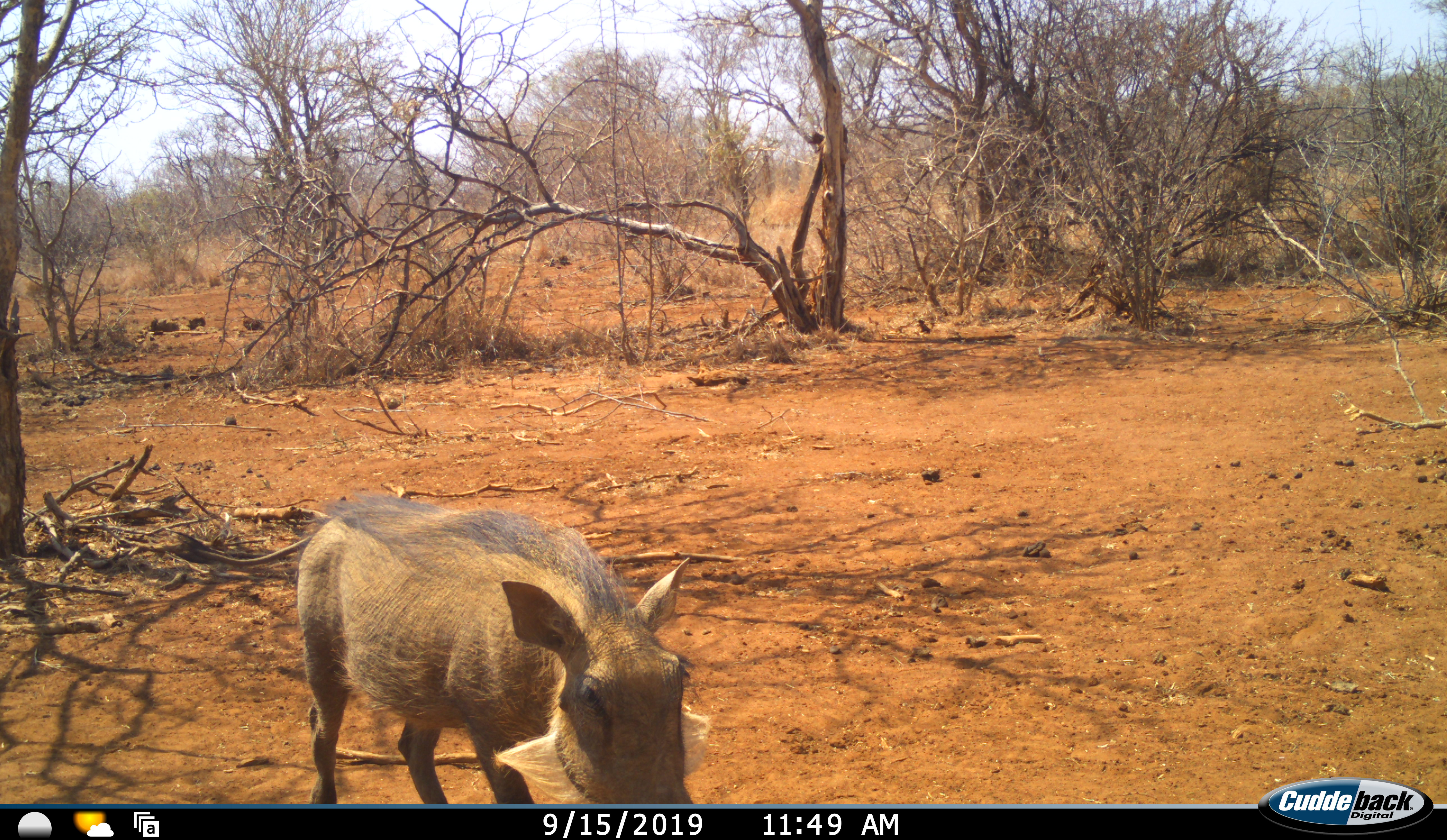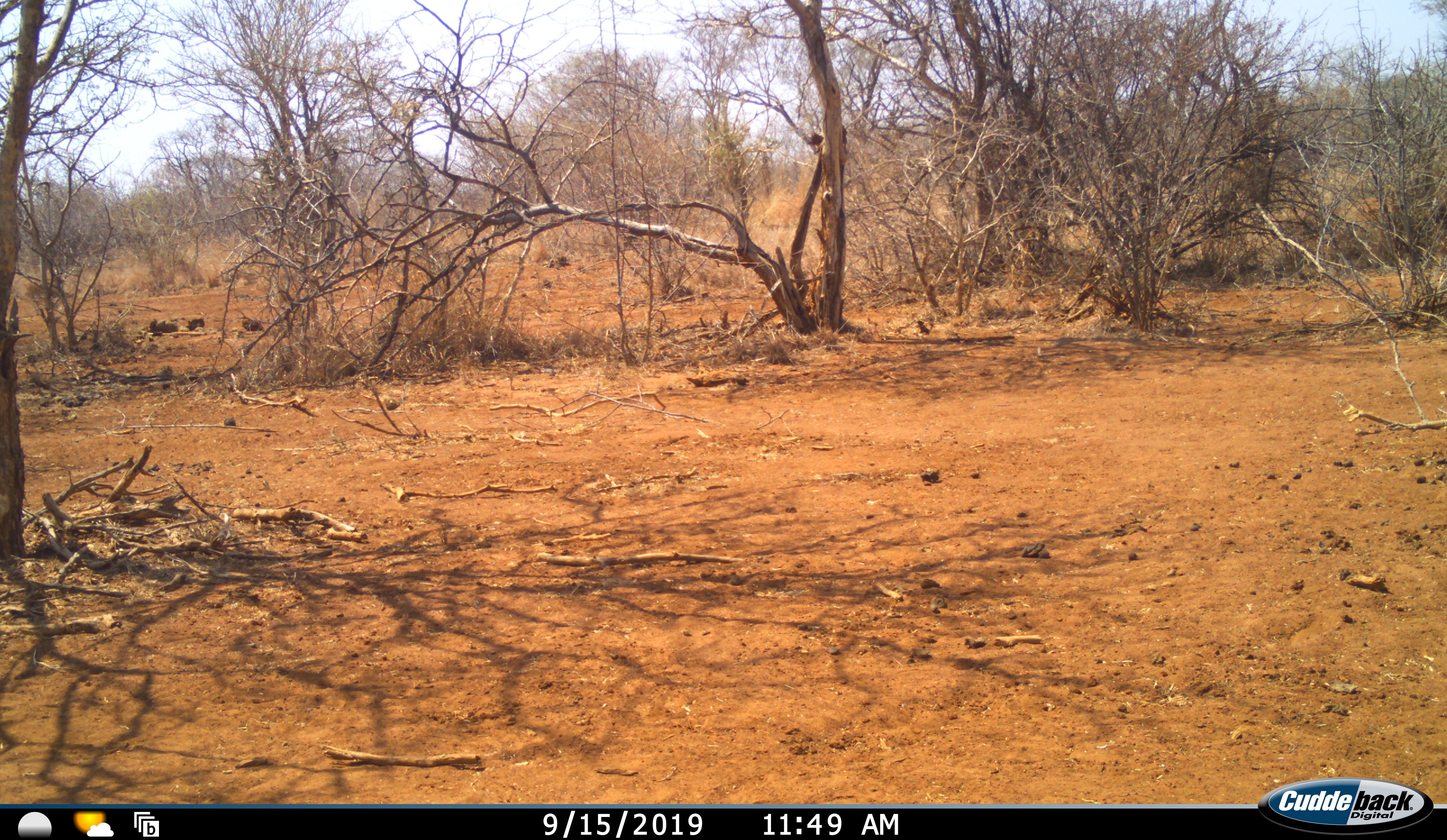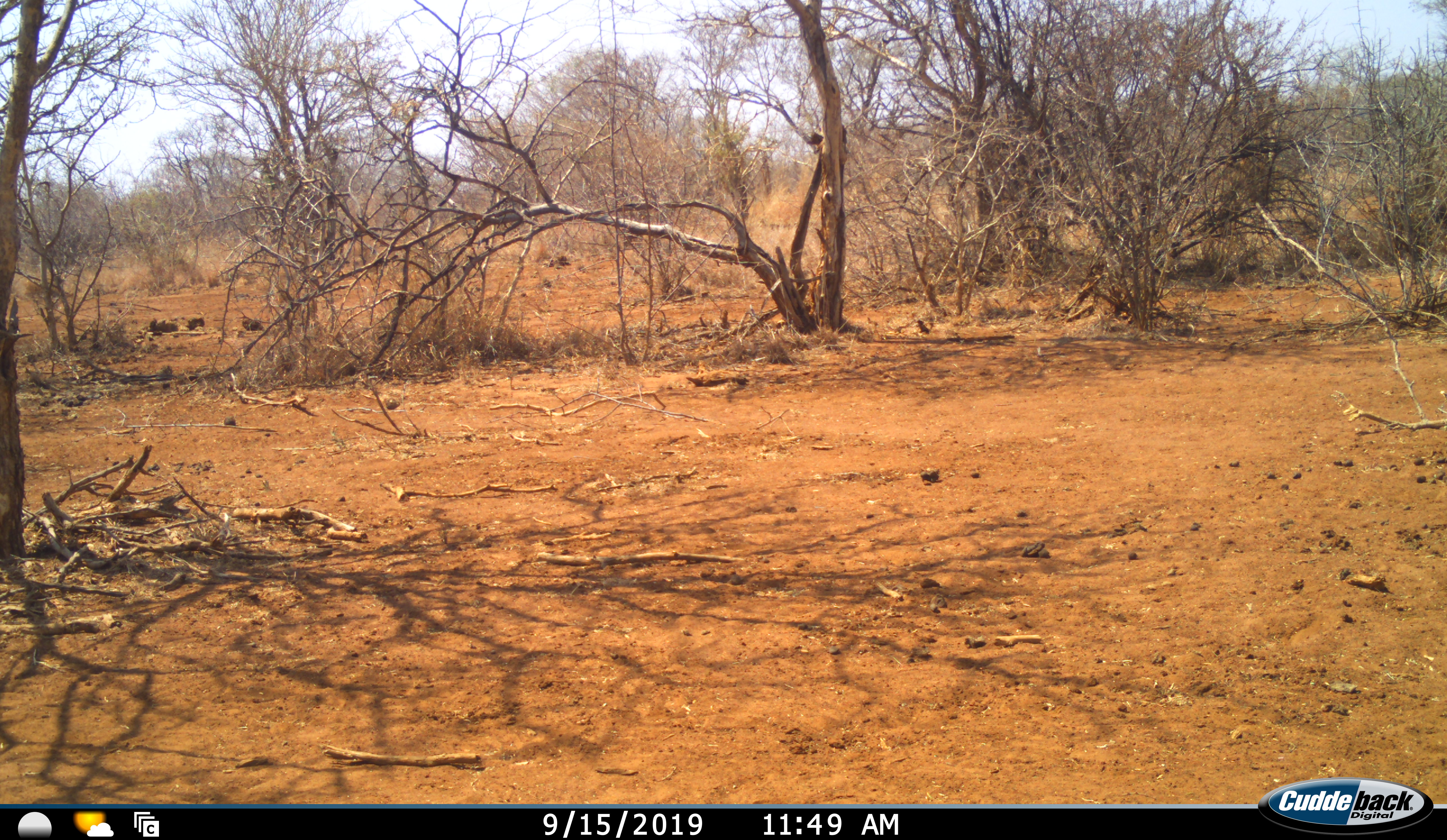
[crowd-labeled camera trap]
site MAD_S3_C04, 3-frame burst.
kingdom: Animalia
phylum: Chordata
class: Mammalia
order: Artiodactyla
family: Suidae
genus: Phacochoerus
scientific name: Phacochoerus africanus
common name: warthog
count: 1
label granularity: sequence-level